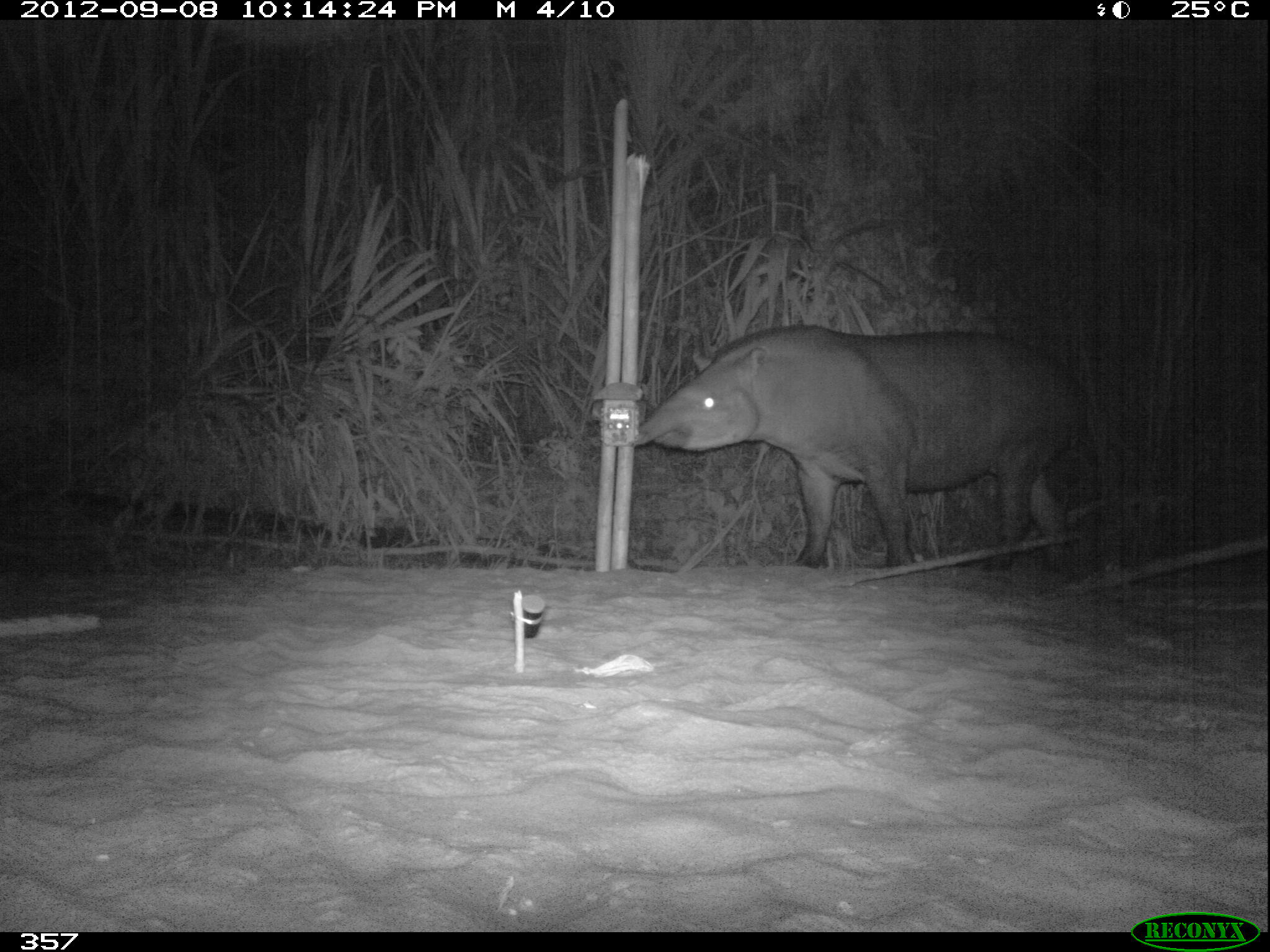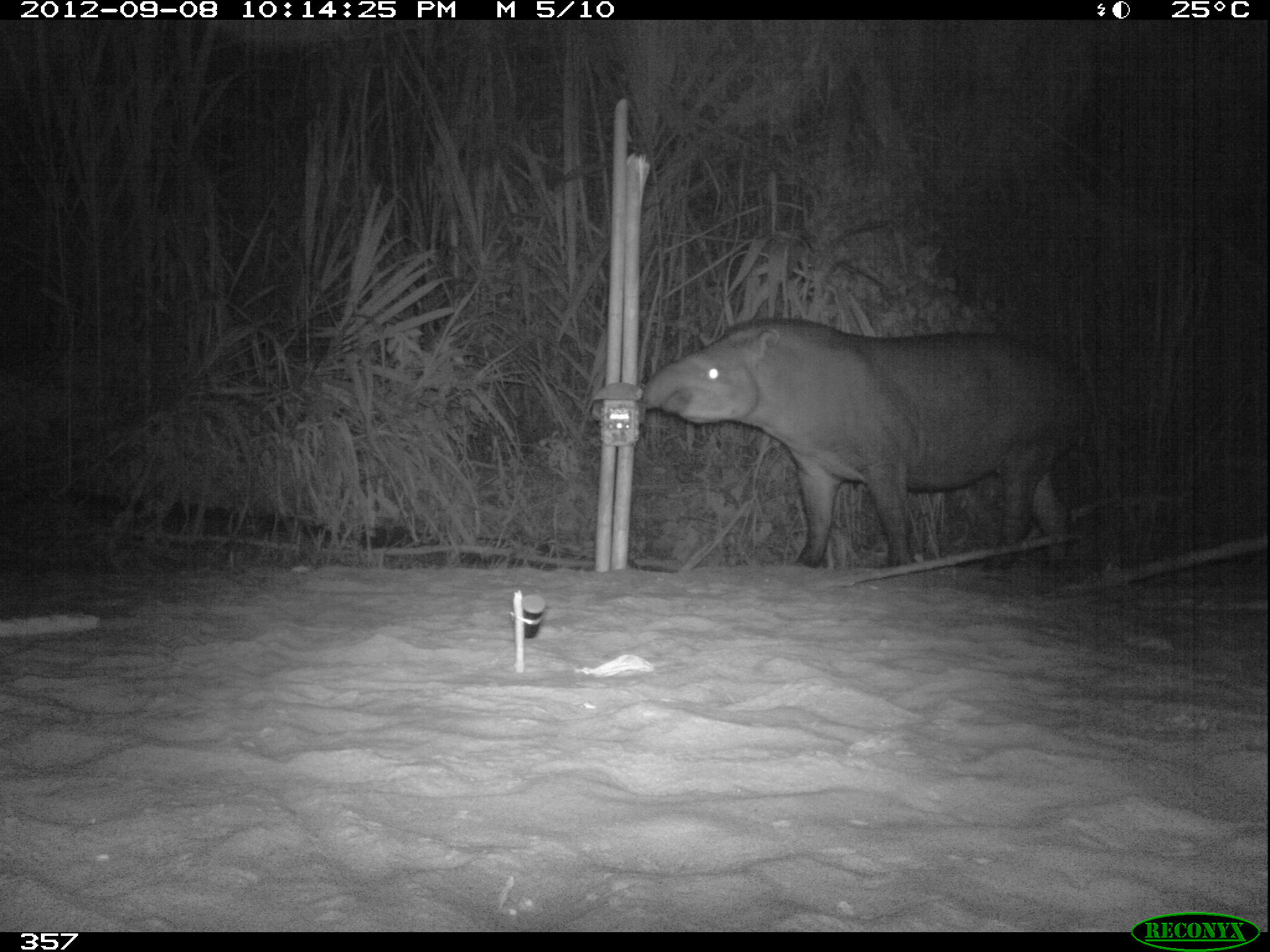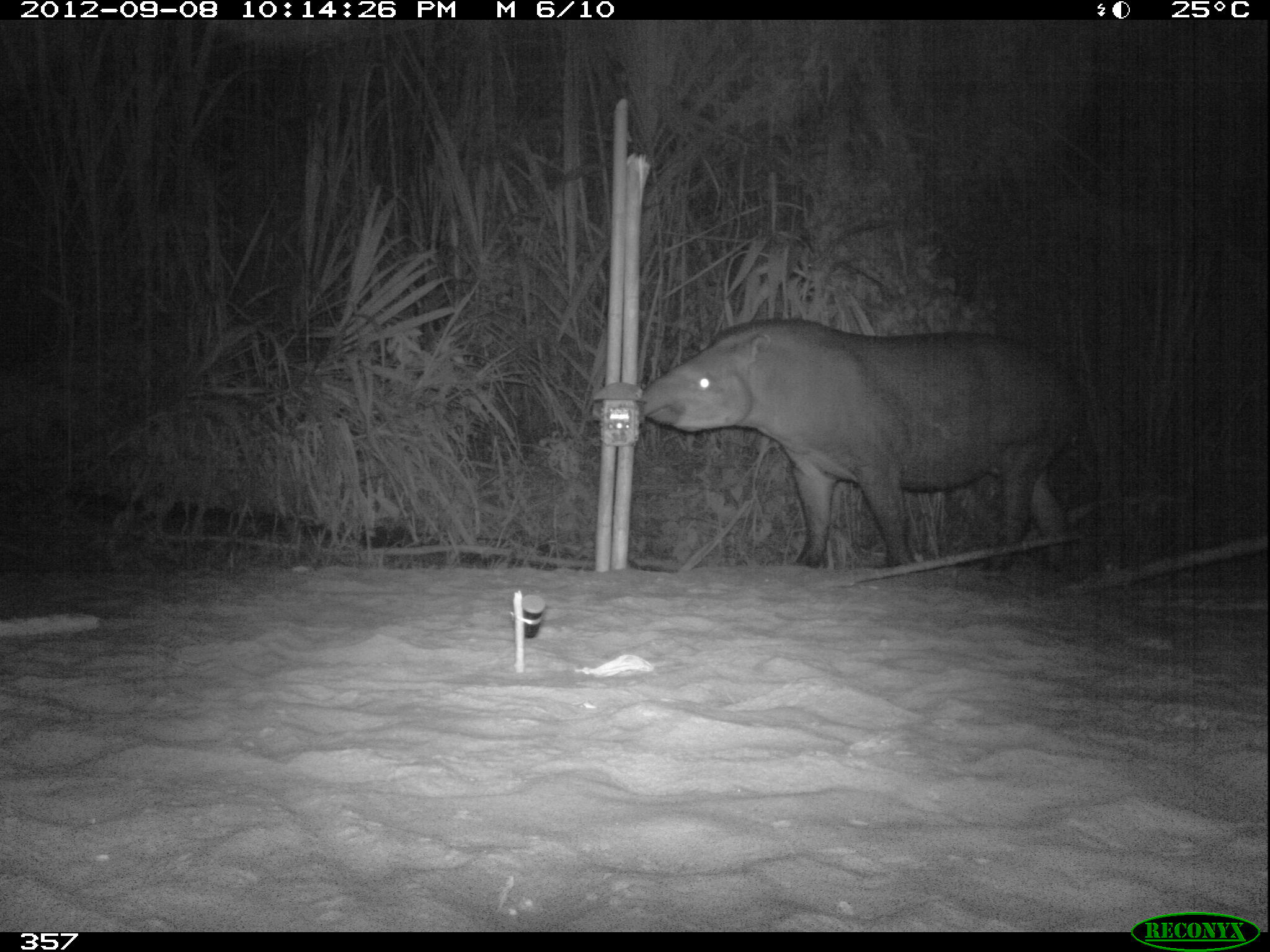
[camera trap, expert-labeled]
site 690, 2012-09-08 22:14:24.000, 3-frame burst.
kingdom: Animalia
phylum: Chordata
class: Mammalia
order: Perissodactyla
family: Tapiridae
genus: Tapirus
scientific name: Tapirus terrestris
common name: south american tapir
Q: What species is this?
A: Tapirus terrestris (south american tapir).